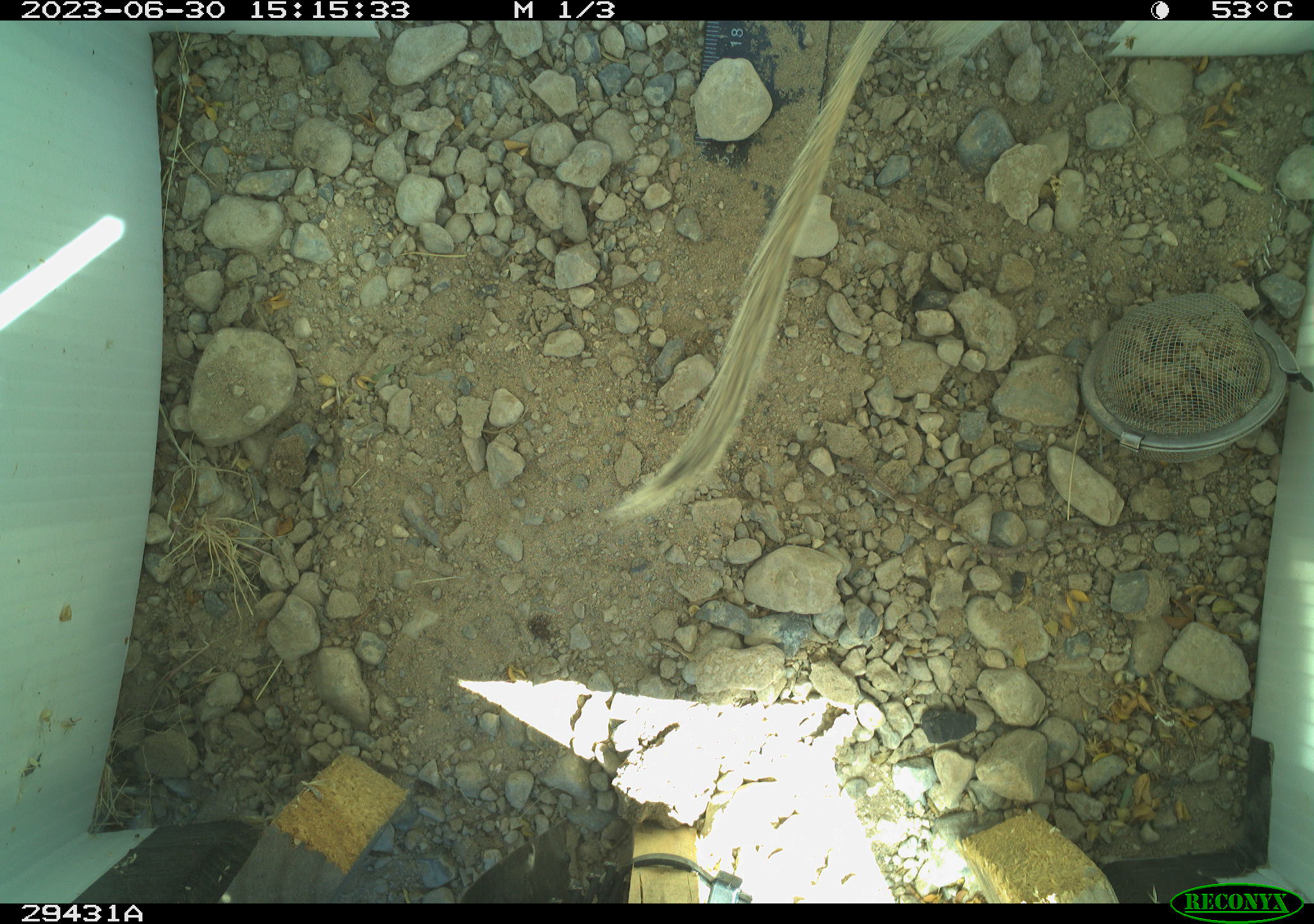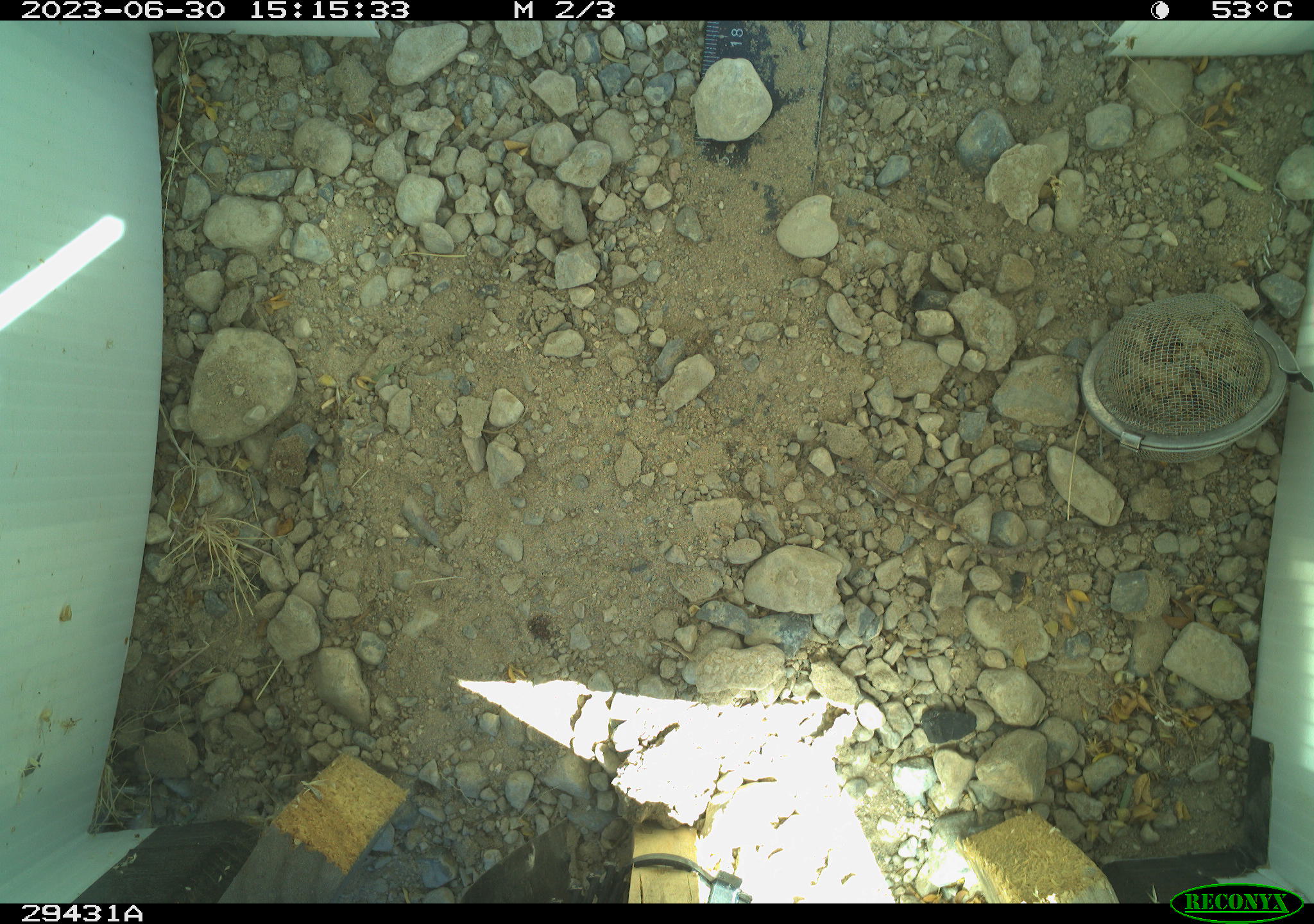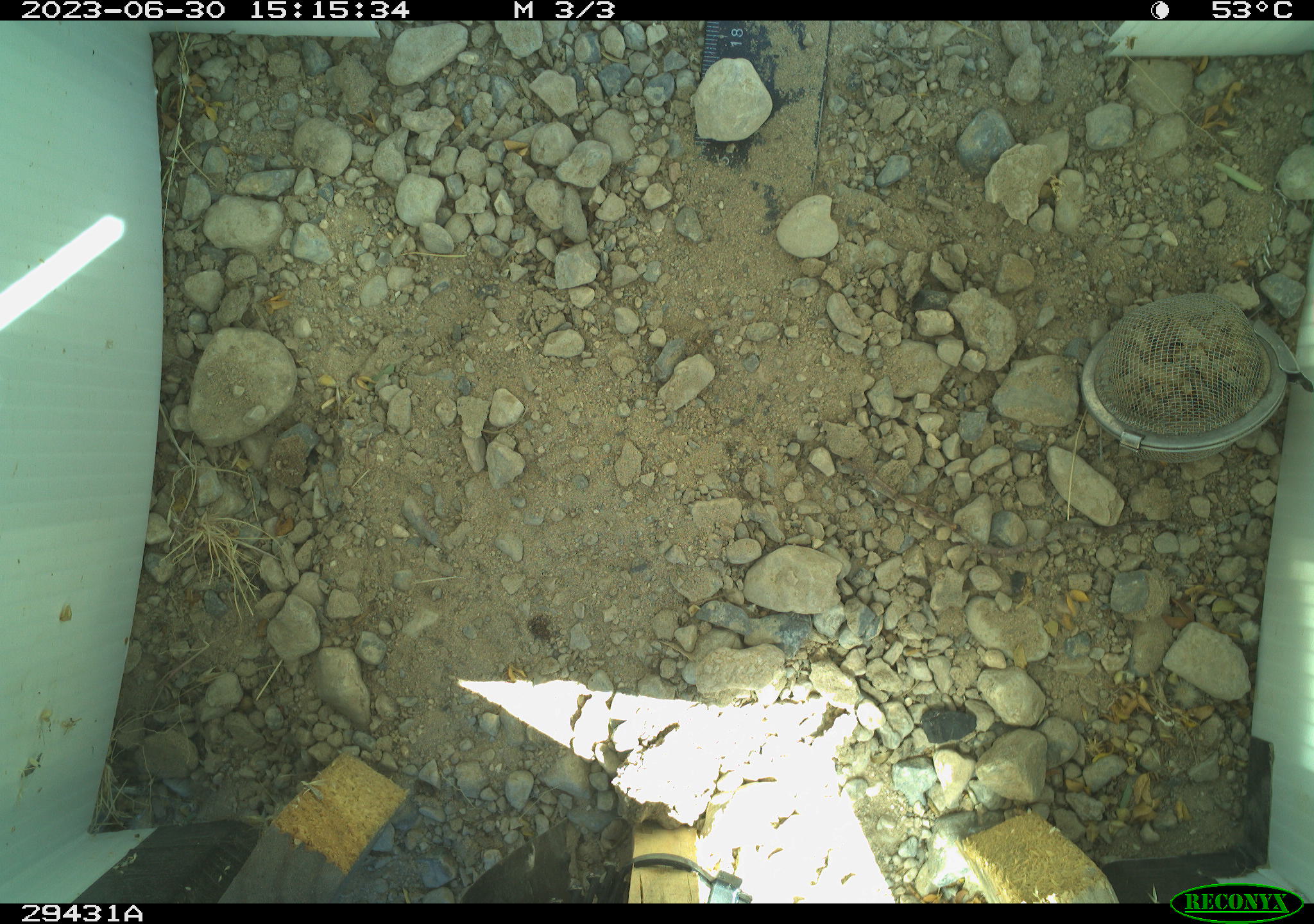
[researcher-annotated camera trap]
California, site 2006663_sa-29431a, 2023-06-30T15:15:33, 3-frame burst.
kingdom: Animalia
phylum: Chordata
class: Mammalia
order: Rodentia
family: Sciuridae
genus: Xerospermophilus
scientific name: Xerospermophilus tereticaudus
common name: round-tailed ground squirrel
Round-tailed ground squirrel (Xerospermophilus tereticaudus).